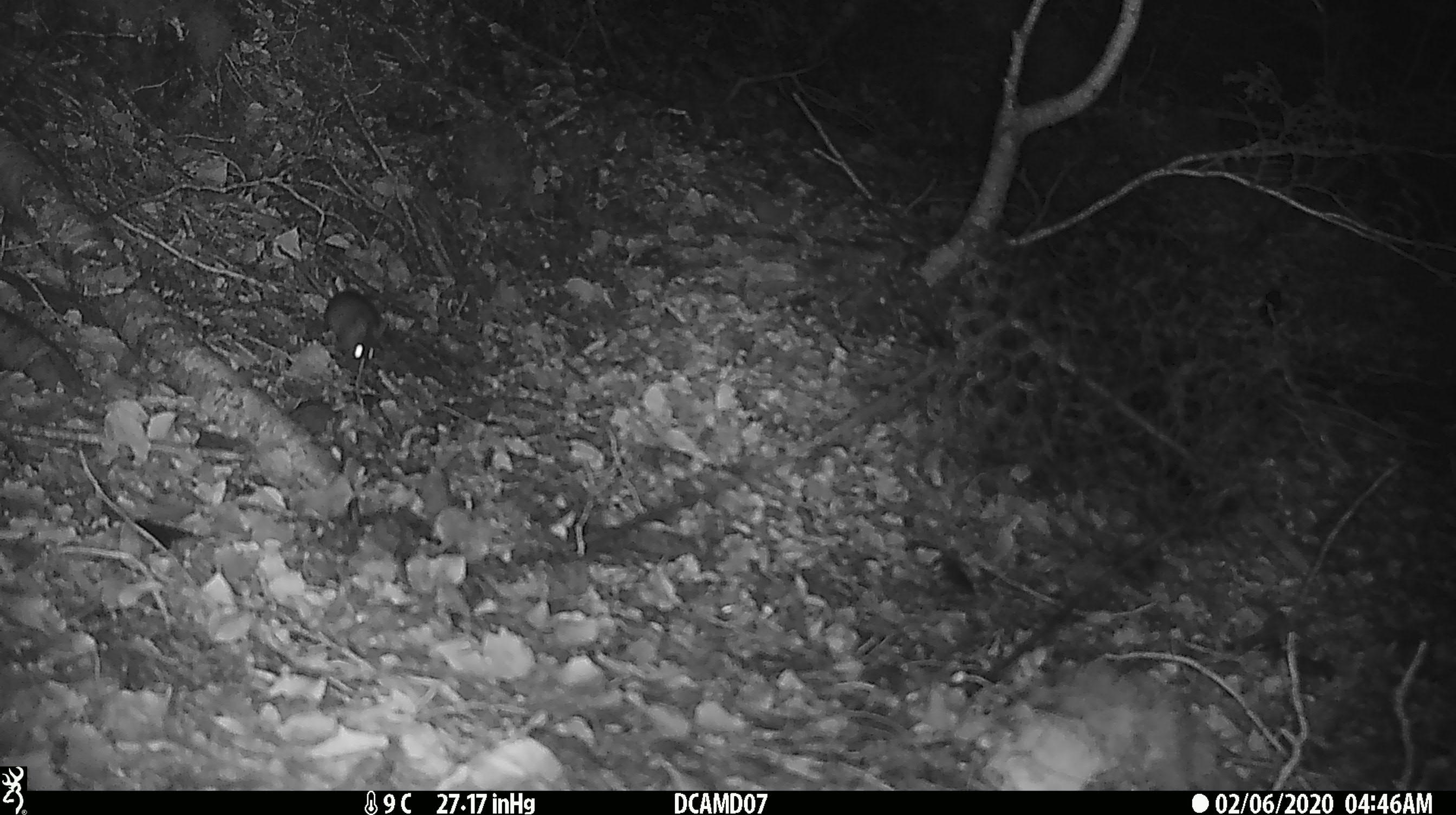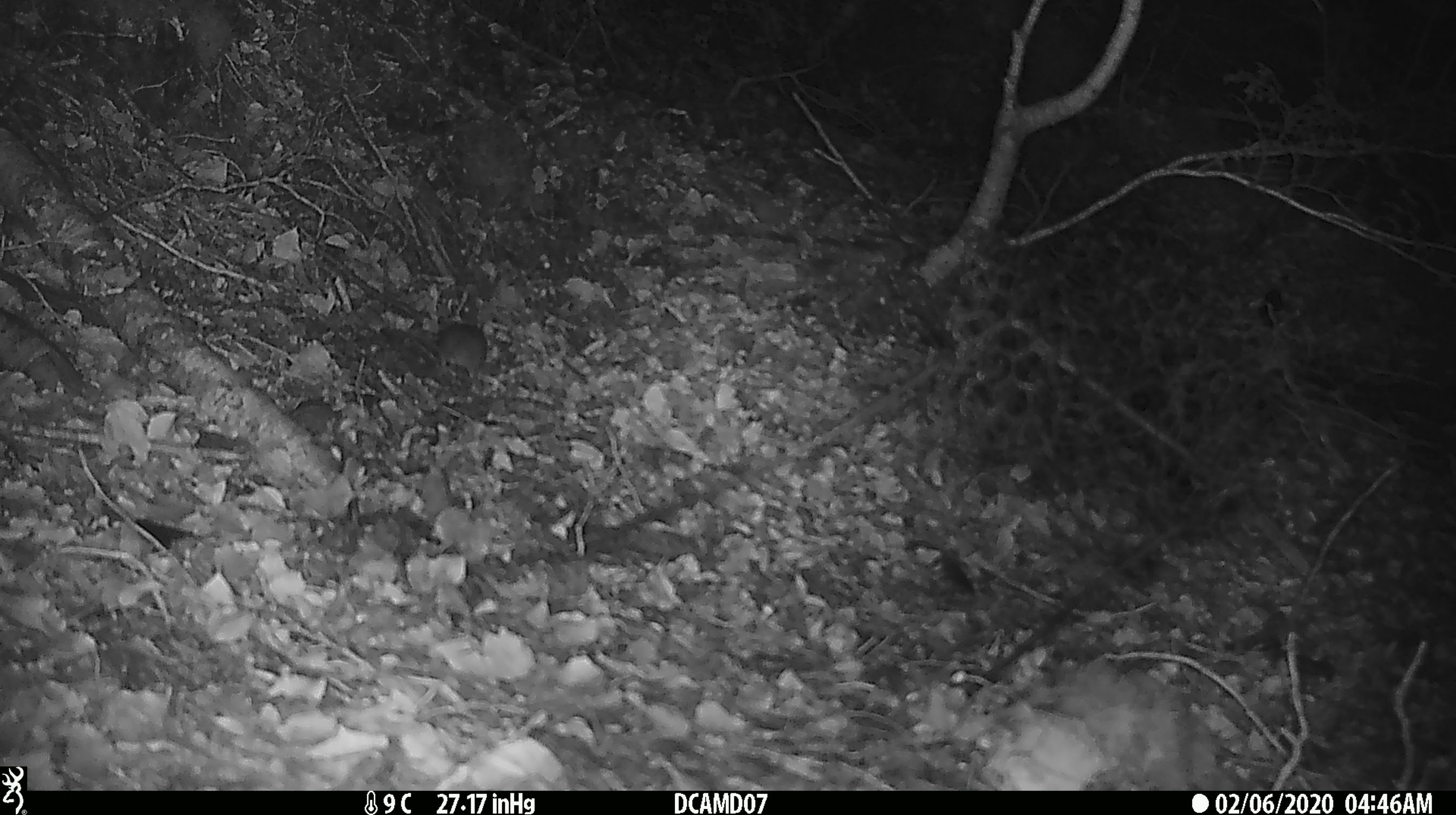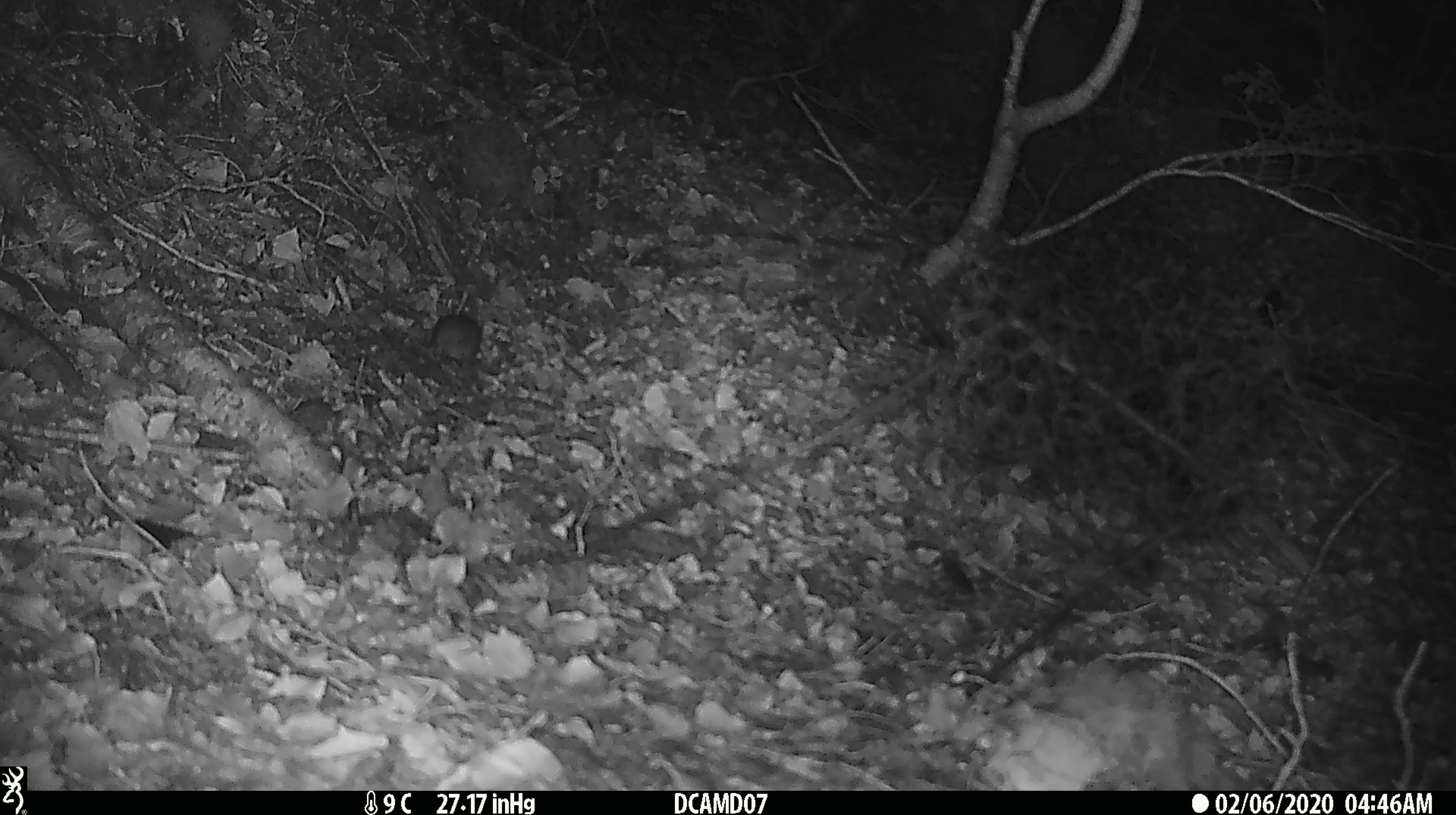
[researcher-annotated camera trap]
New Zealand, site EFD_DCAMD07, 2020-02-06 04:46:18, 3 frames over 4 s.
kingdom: Animalia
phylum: Chordata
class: Mammalia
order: Rodentia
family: Muridae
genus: Mus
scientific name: Mus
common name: mouse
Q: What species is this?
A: Mouse (Mus).